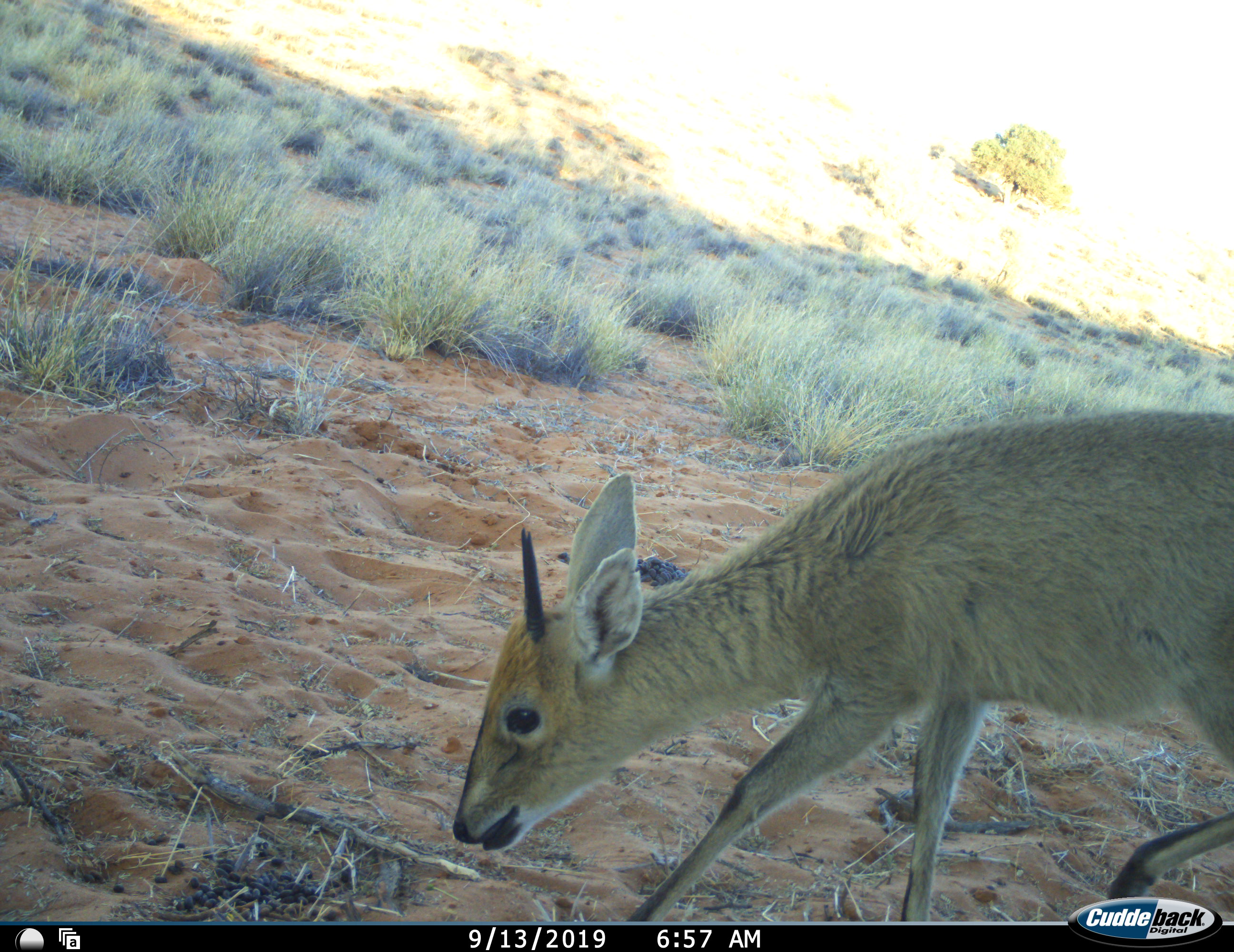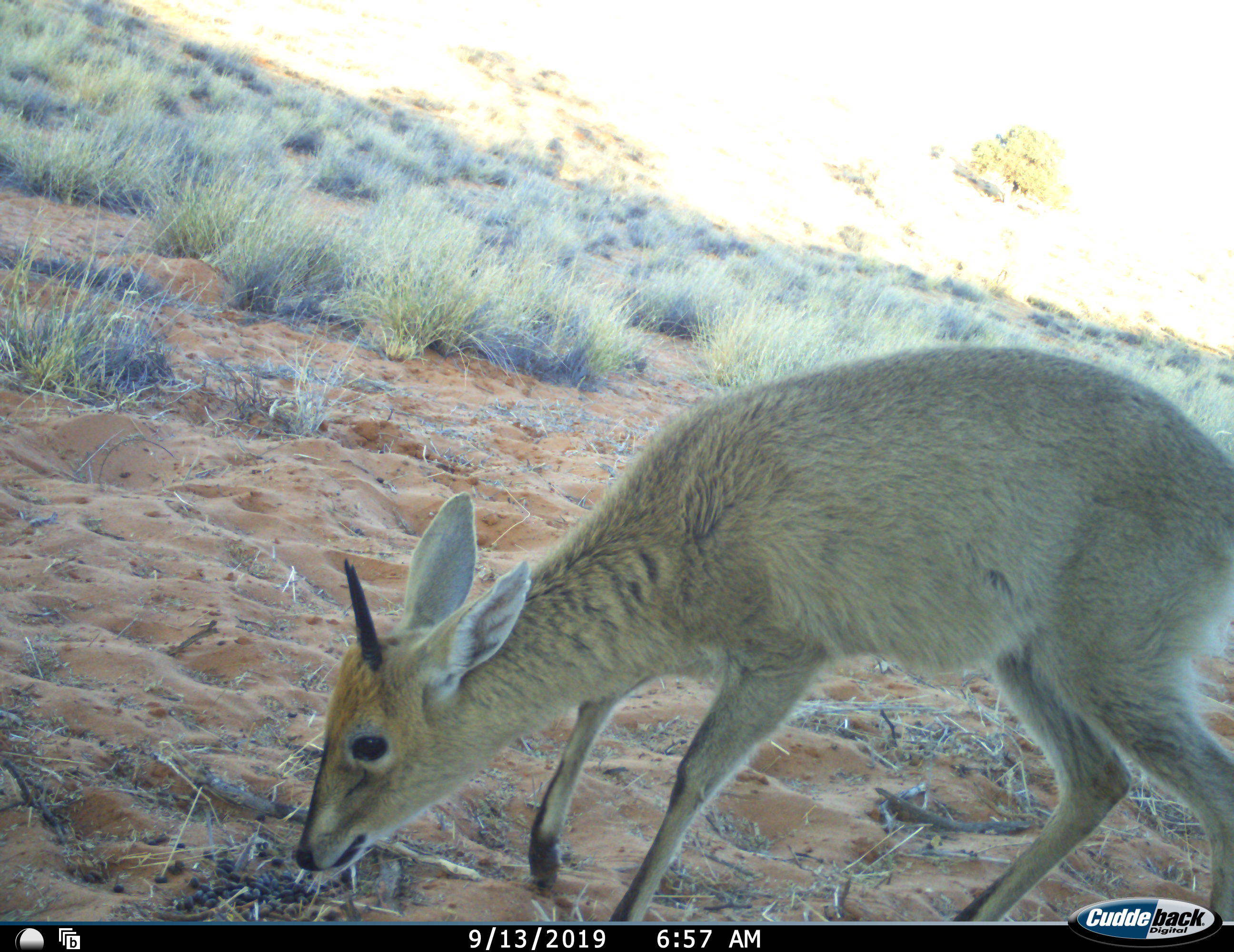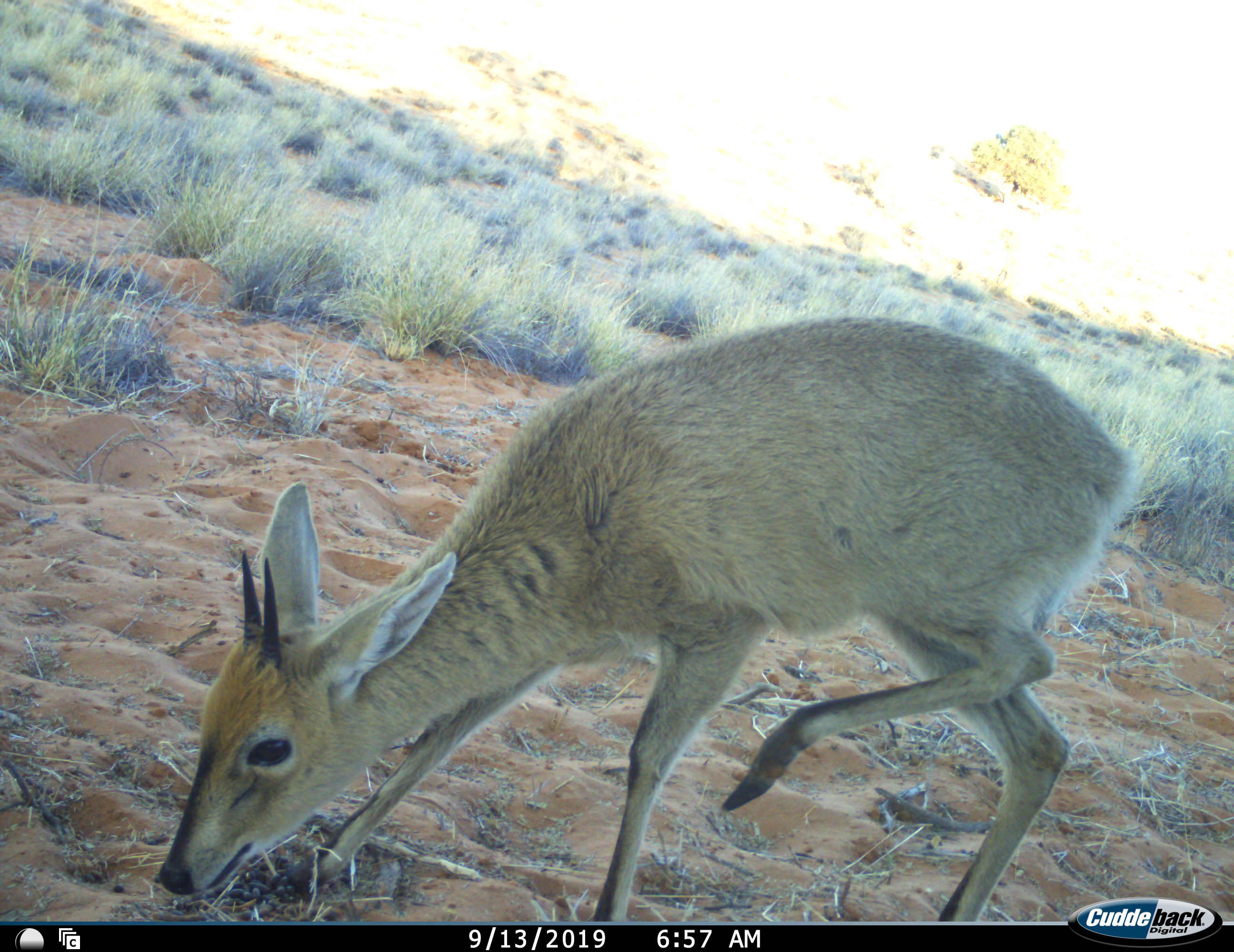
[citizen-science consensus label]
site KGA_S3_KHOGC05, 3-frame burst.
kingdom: Animalia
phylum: Chordata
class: Mammalia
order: Artiodactyla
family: Bovidae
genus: Sylvicapra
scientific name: Sylvicapra grimmia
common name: common duiker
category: duikercommongrey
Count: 1.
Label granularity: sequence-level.